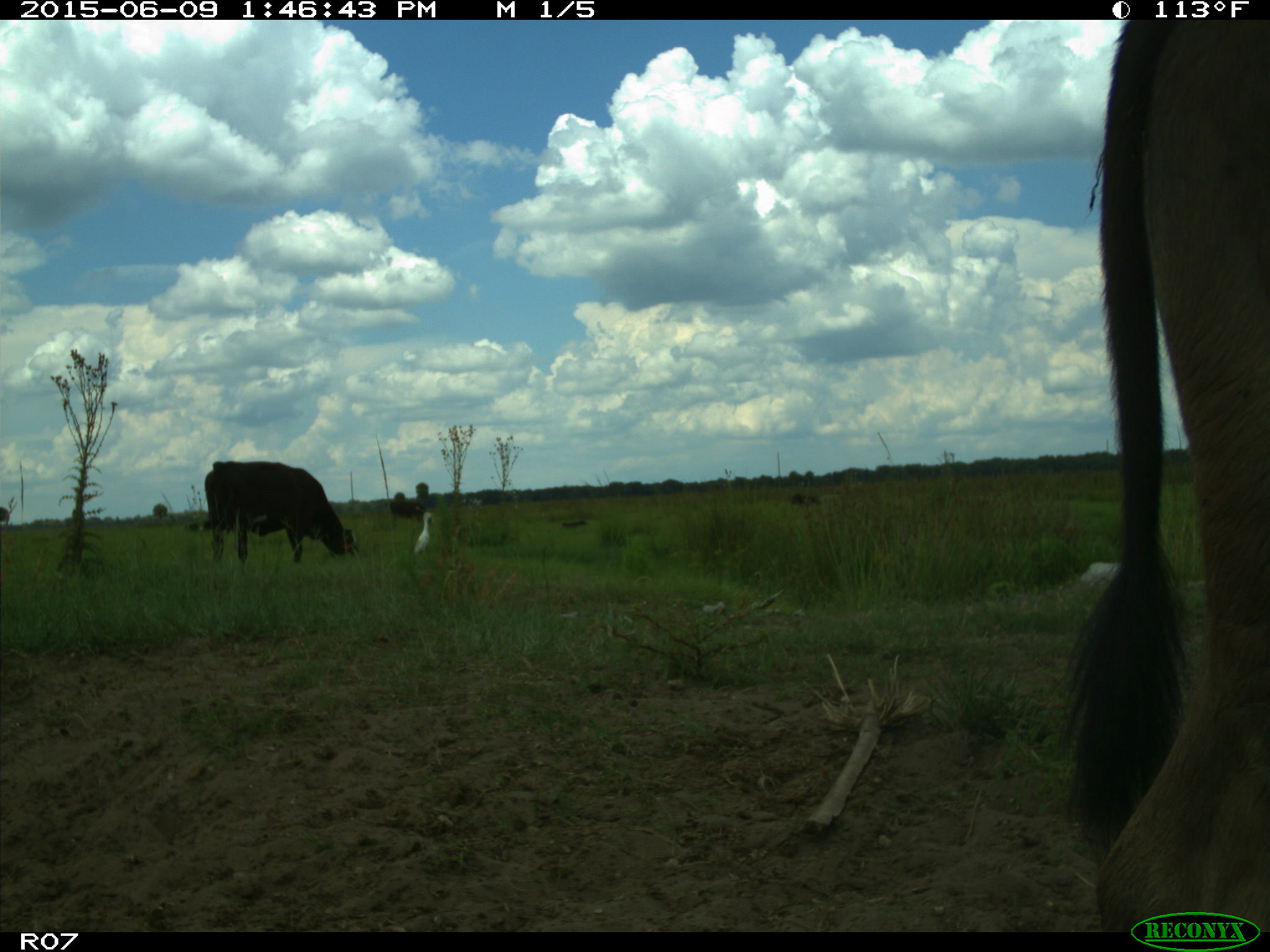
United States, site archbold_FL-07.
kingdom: Animalia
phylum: Chordata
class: Mammalia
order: Artiodactyla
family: Bovidae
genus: Bos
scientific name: Bos taurus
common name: domestic cow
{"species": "Bos taurus (domestic cow)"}